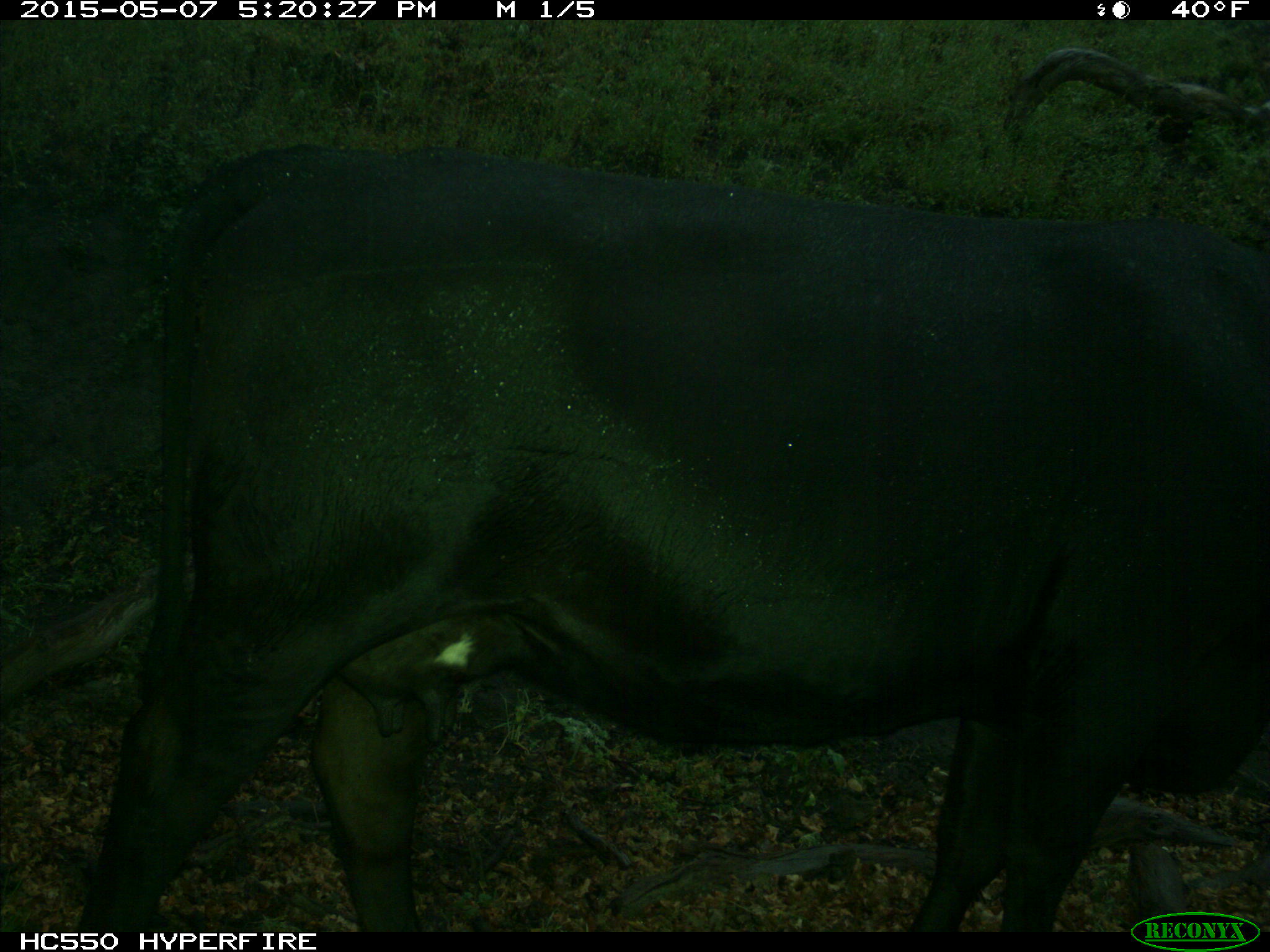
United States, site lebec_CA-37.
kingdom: Animalia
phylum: Chordata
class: Mammalia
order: Artiodactyla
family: Bovidae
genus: Bos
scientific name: Bos taurus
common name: domestic cow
Bos taurus (domestic cow).